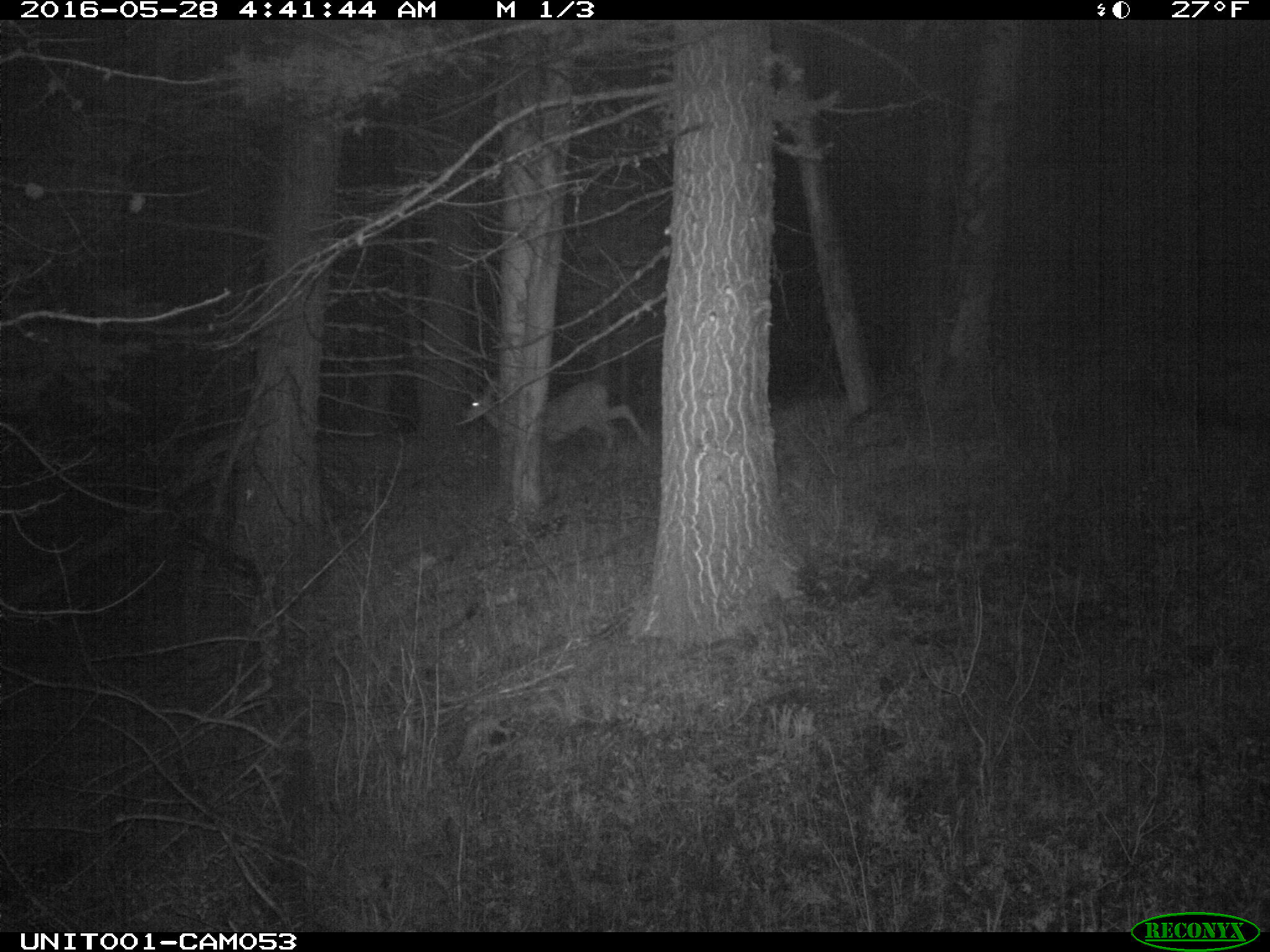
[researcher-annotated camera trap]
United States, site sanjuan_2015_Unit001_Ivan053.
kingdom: Animalia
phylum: Chordata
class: Mammalia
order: Artiodactyla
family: Cervidae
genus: Odocoileus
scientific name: Odocoileus hemionus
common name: mule deer